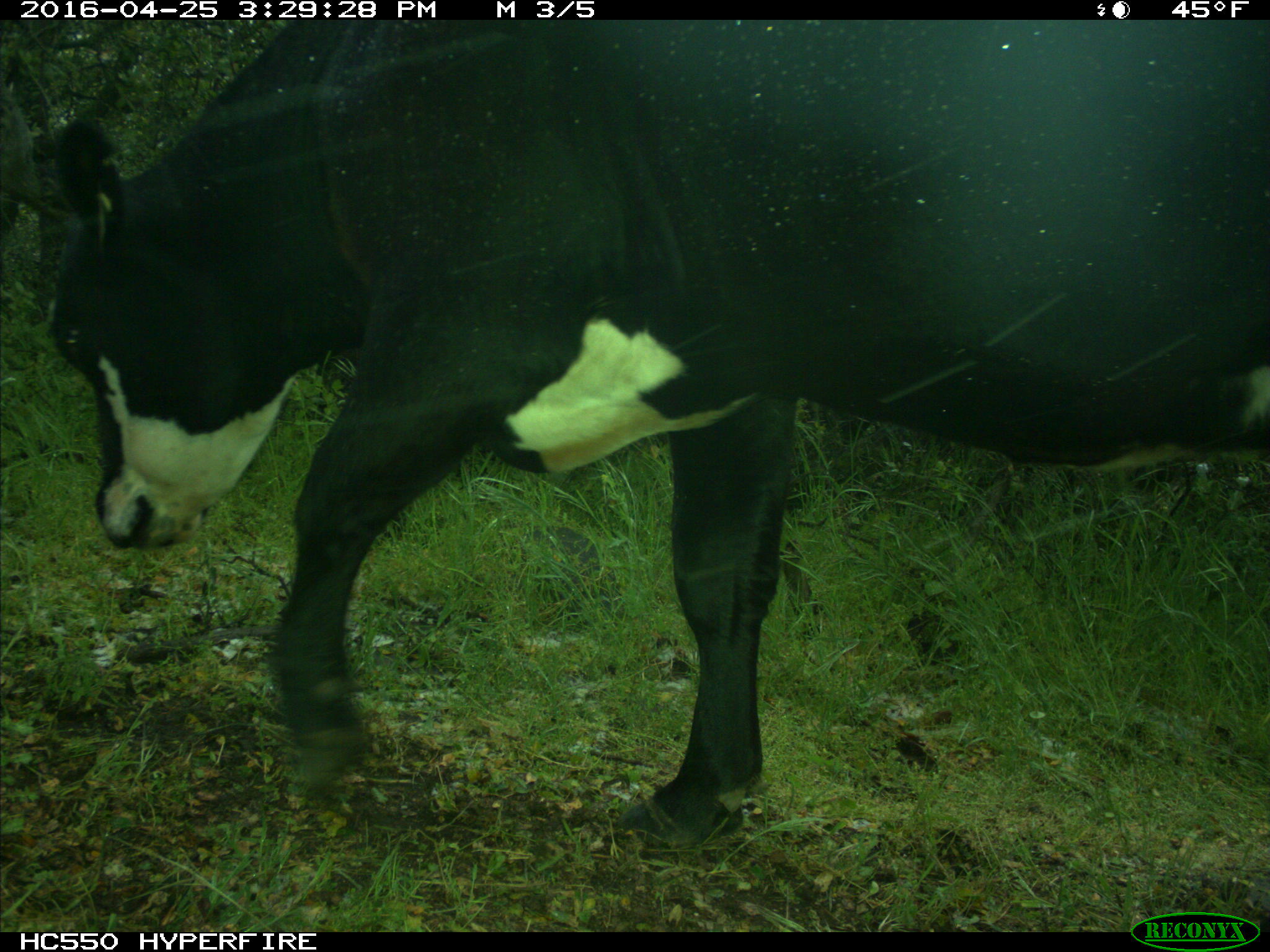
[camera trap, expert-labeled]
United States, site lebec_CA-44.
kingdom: Animalia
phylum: Chordata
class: Mammalia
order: Artiodactyla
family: Bovidae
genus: Bos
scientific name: Bos taurus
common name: domestic cow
Bos taurus (domestic cow).